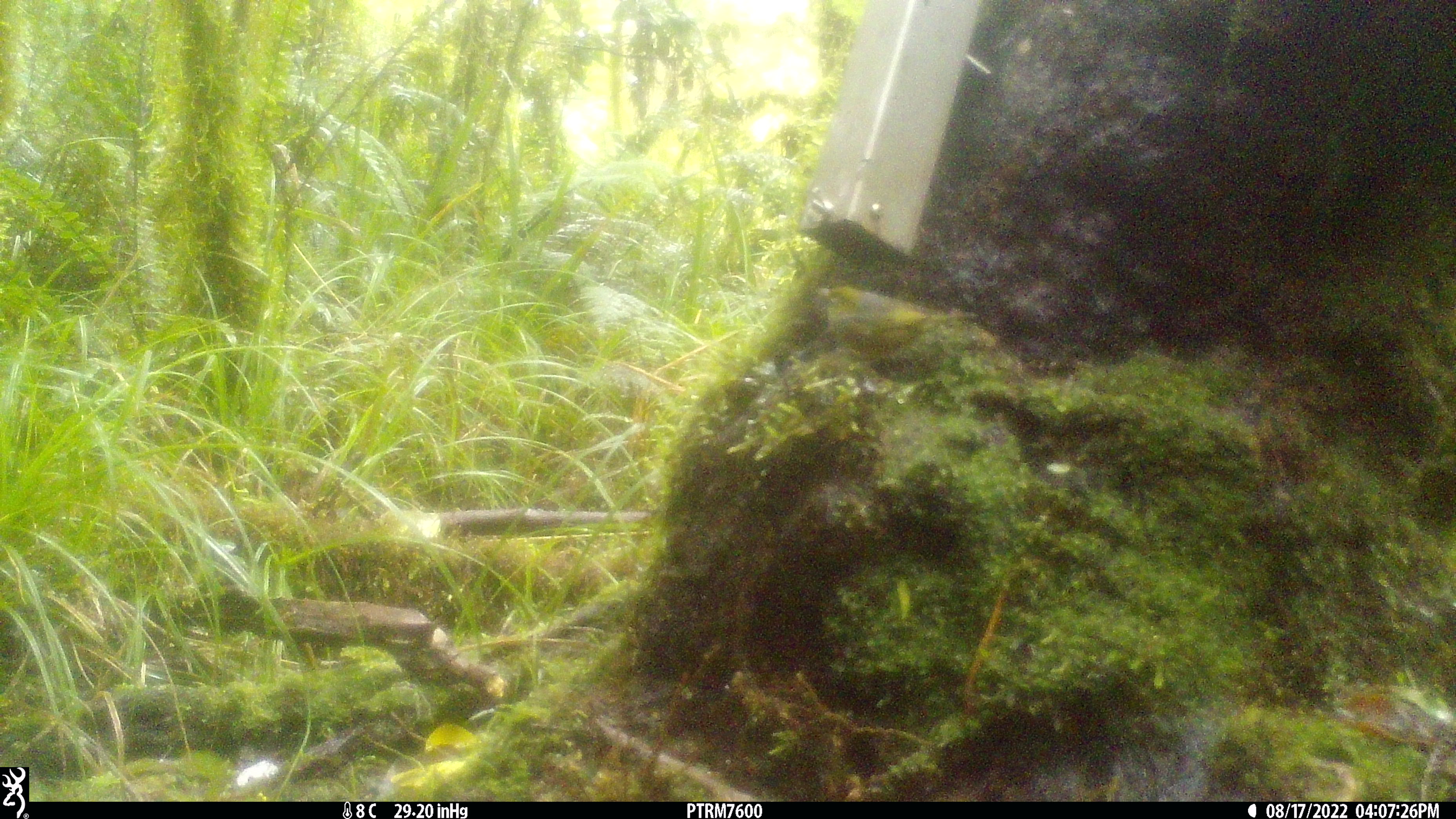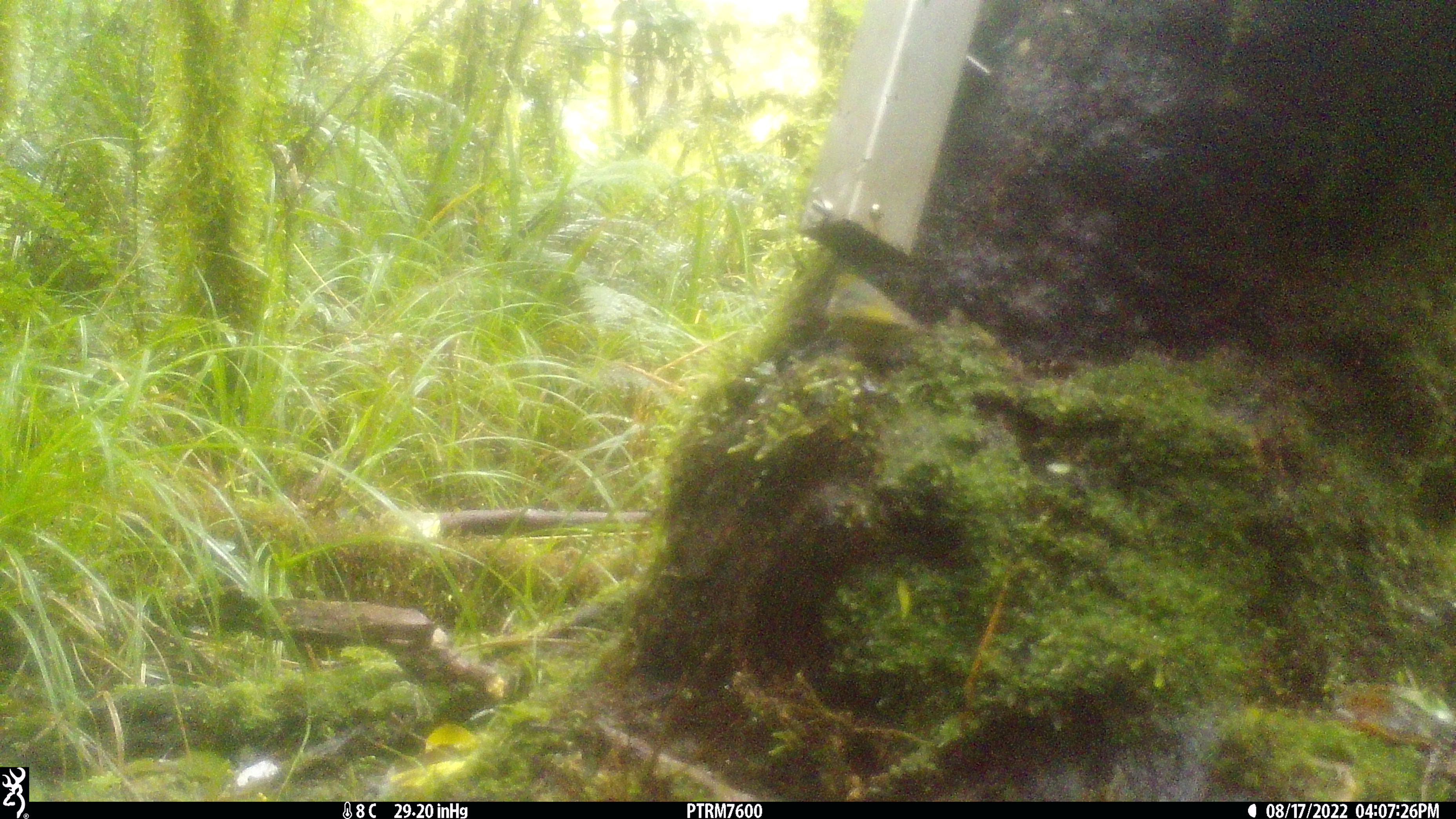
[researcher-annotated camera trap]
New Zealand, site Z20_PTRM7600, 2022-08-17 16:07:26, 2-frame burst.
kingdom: Animalia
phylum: Chordata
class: Aves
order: Passeriformes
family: Zosteropidae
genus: Zosterops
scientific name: Zosterops lateralis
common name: silvereye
Silvereye (Zosterops lateralis).